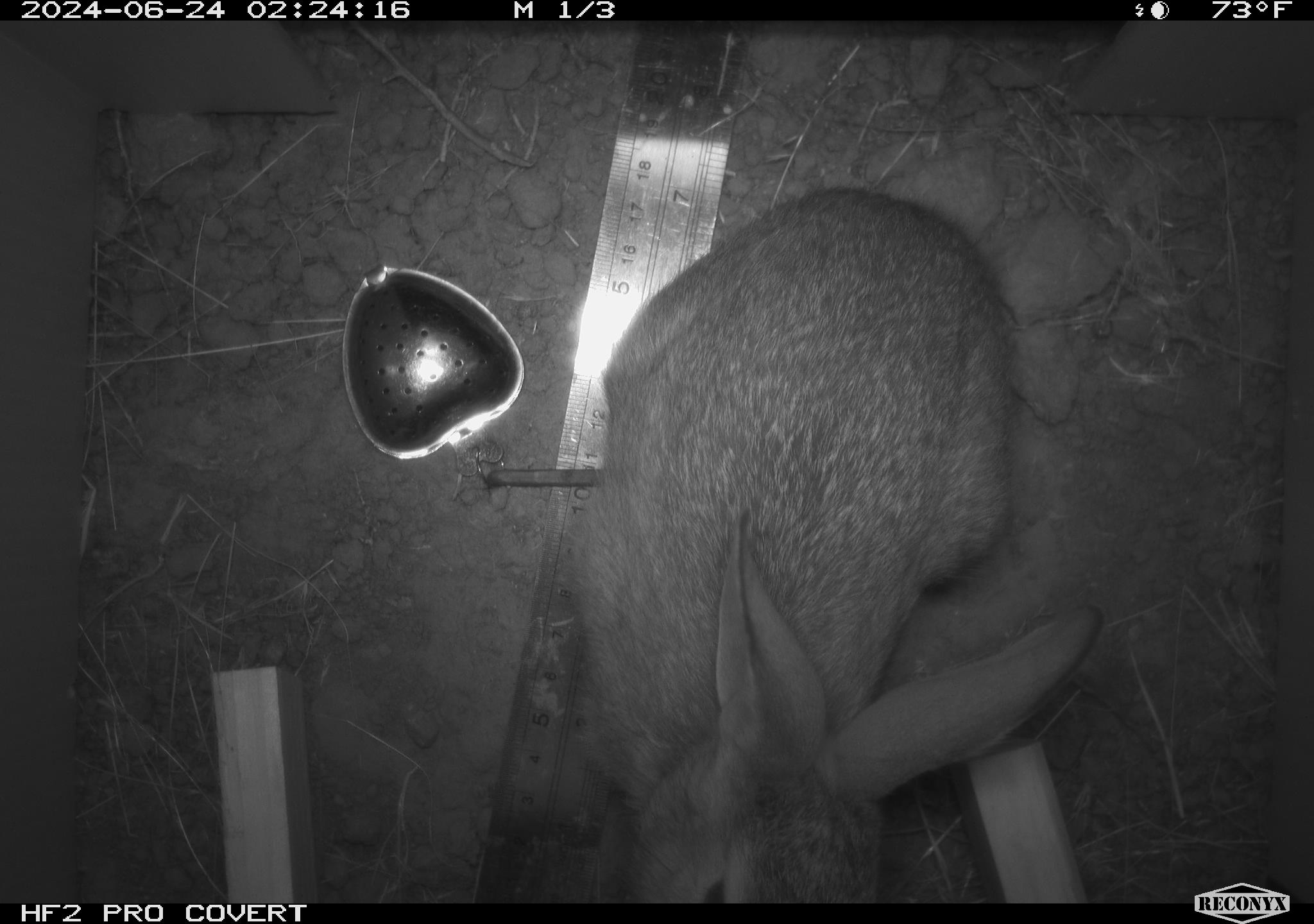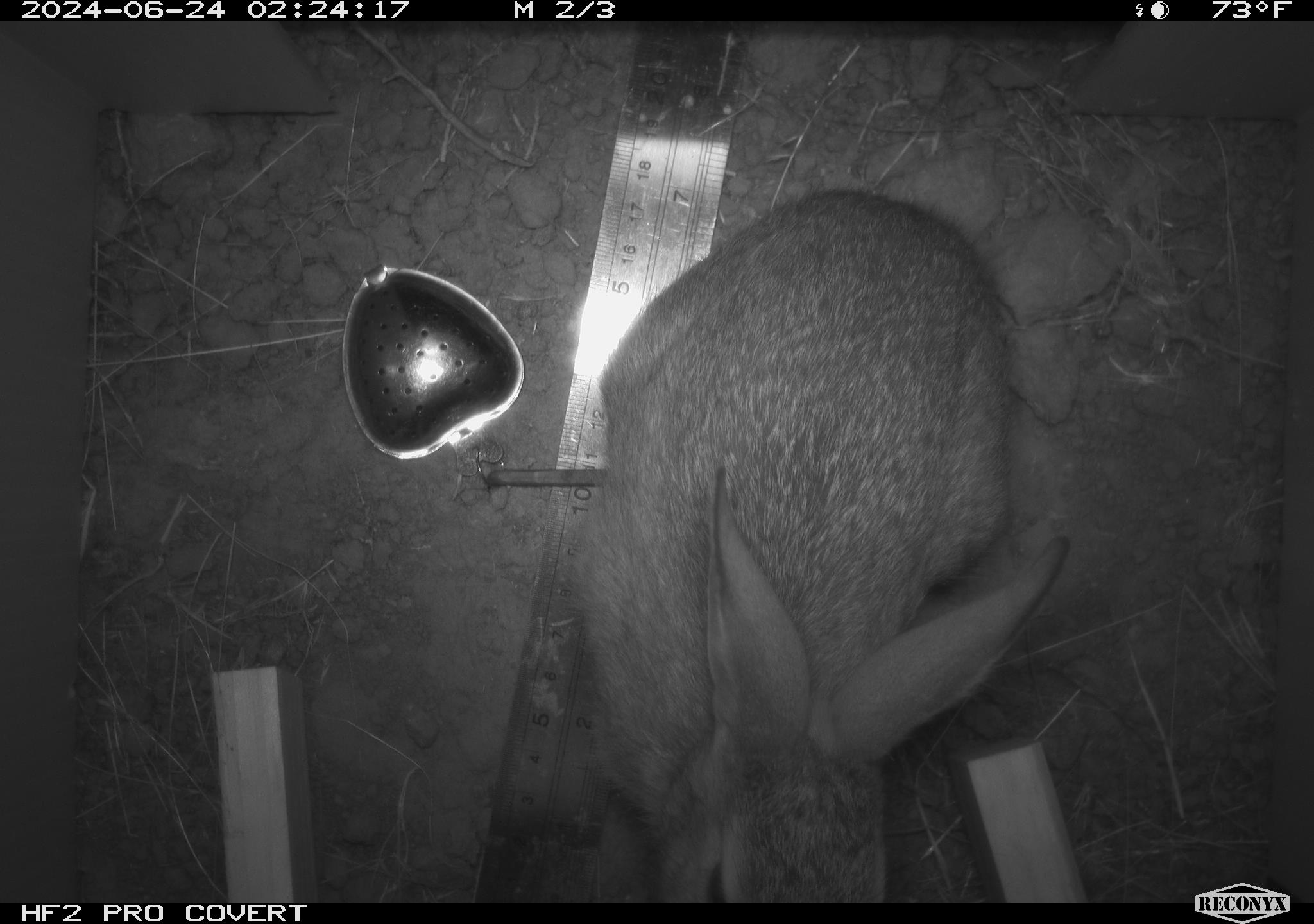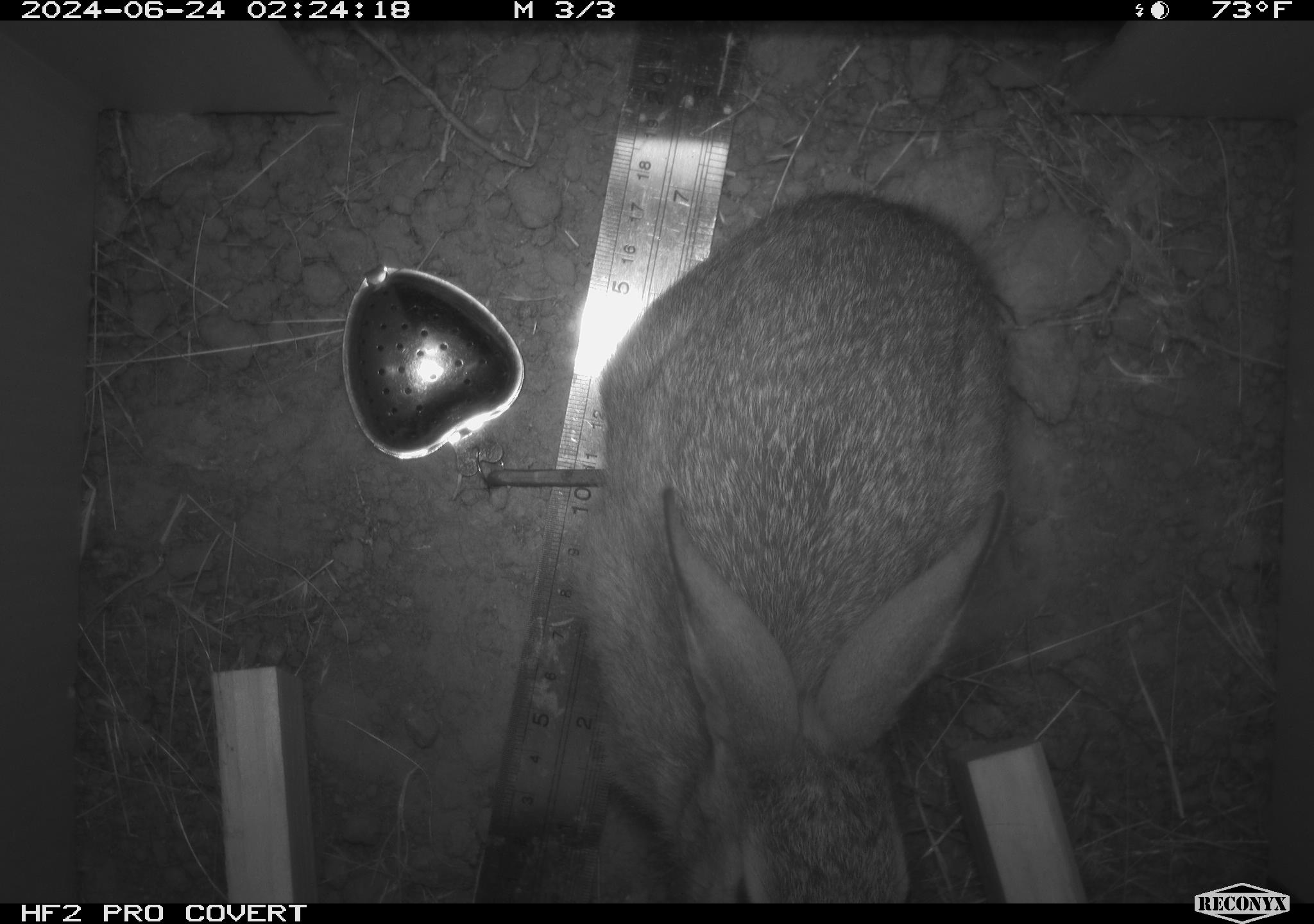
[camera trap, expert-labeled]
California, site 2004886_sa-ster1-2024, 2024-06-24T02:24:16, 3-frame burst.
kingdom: Animalia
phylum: Chordata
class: Mammalia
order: Lagomorpha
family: Leporidae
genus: Sylvilagus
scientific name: Sylvilagus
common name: cottontail rabbits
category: sylvilagus species